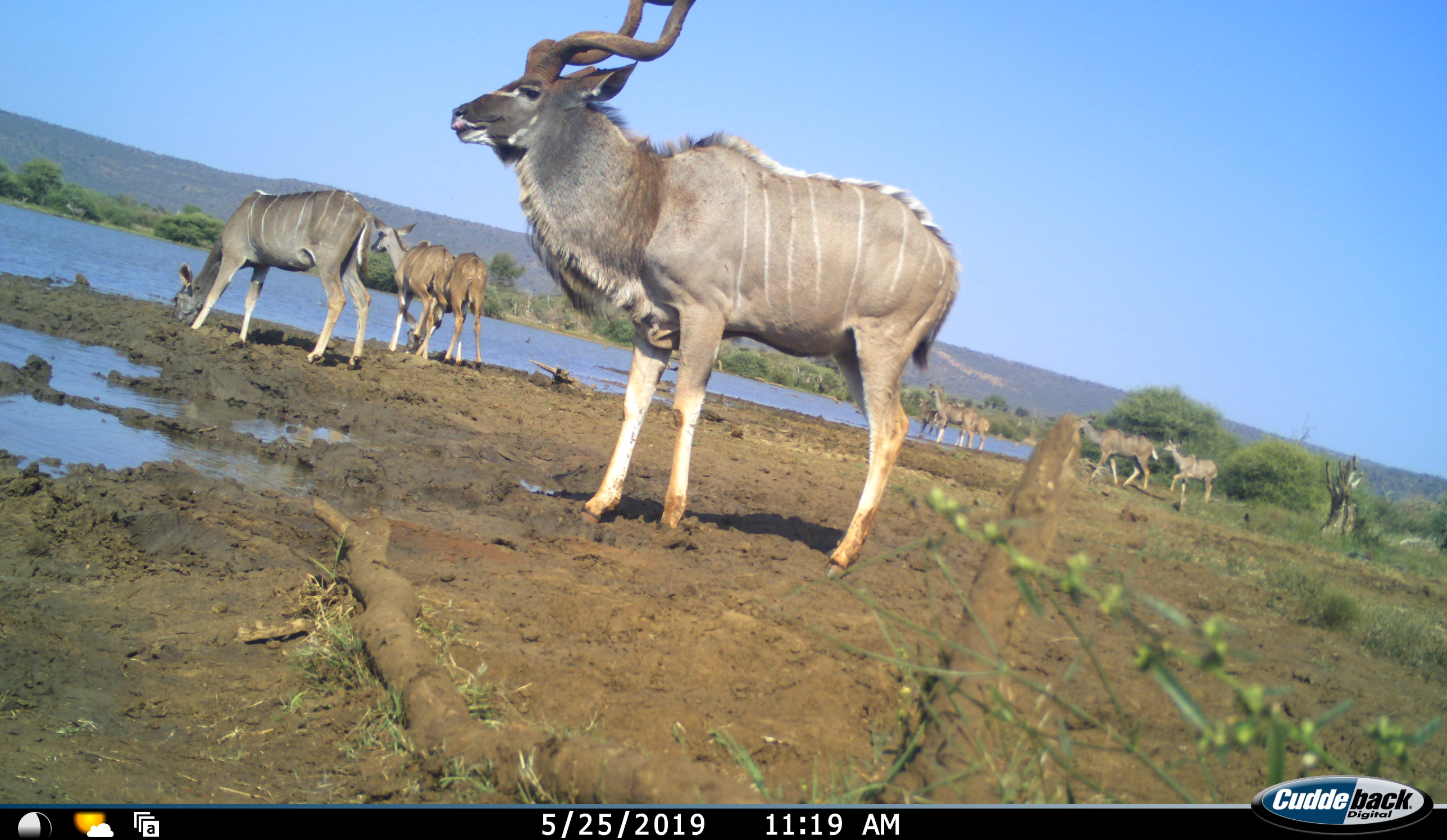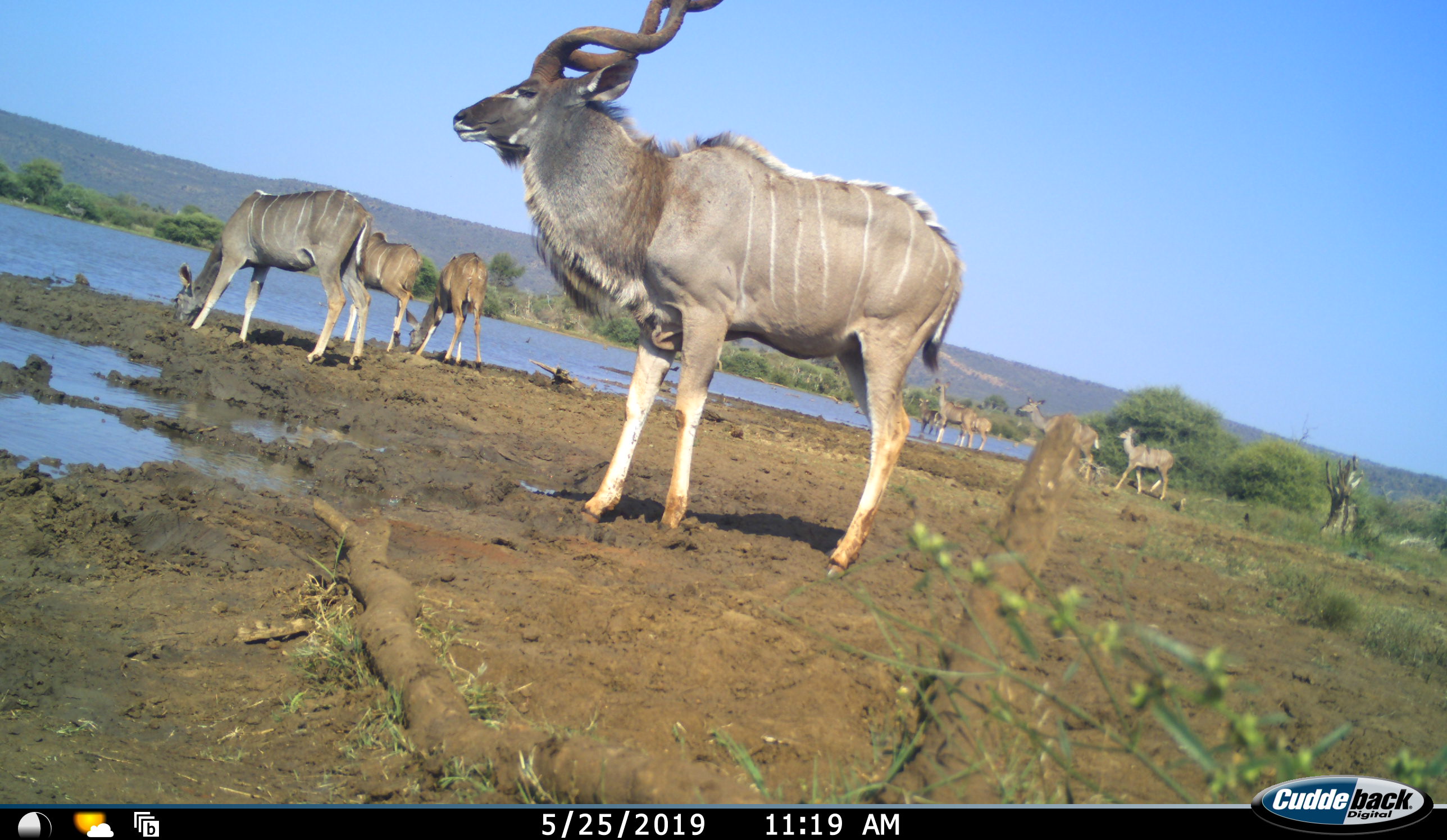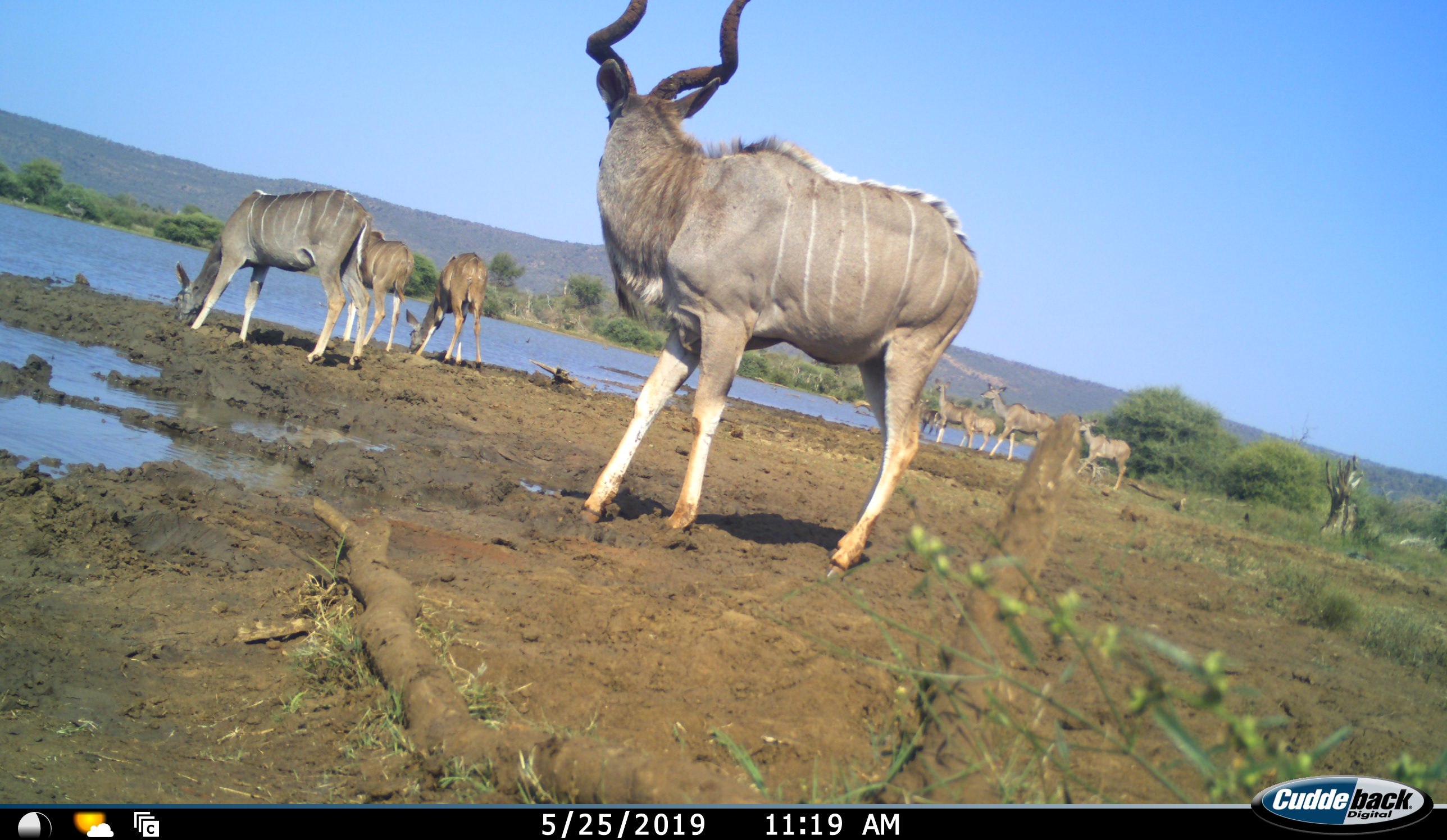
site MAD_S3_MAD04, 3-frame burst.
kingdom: Animalia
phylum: Chordata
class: Mammalia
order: Artiodactyla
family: Bovidae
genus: Tragelaphus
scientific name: Tragelaphus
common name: kudu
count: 9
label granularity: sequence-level